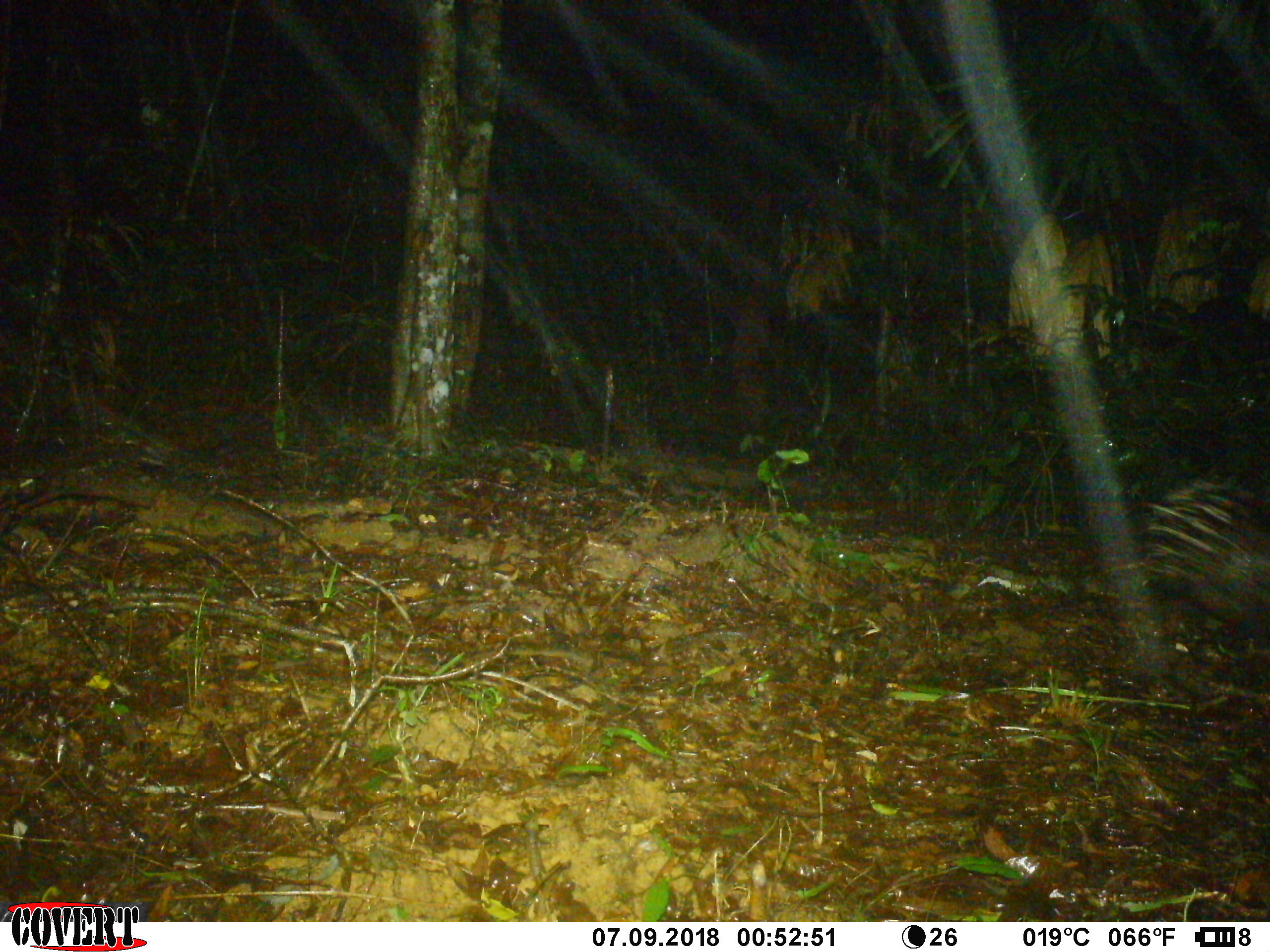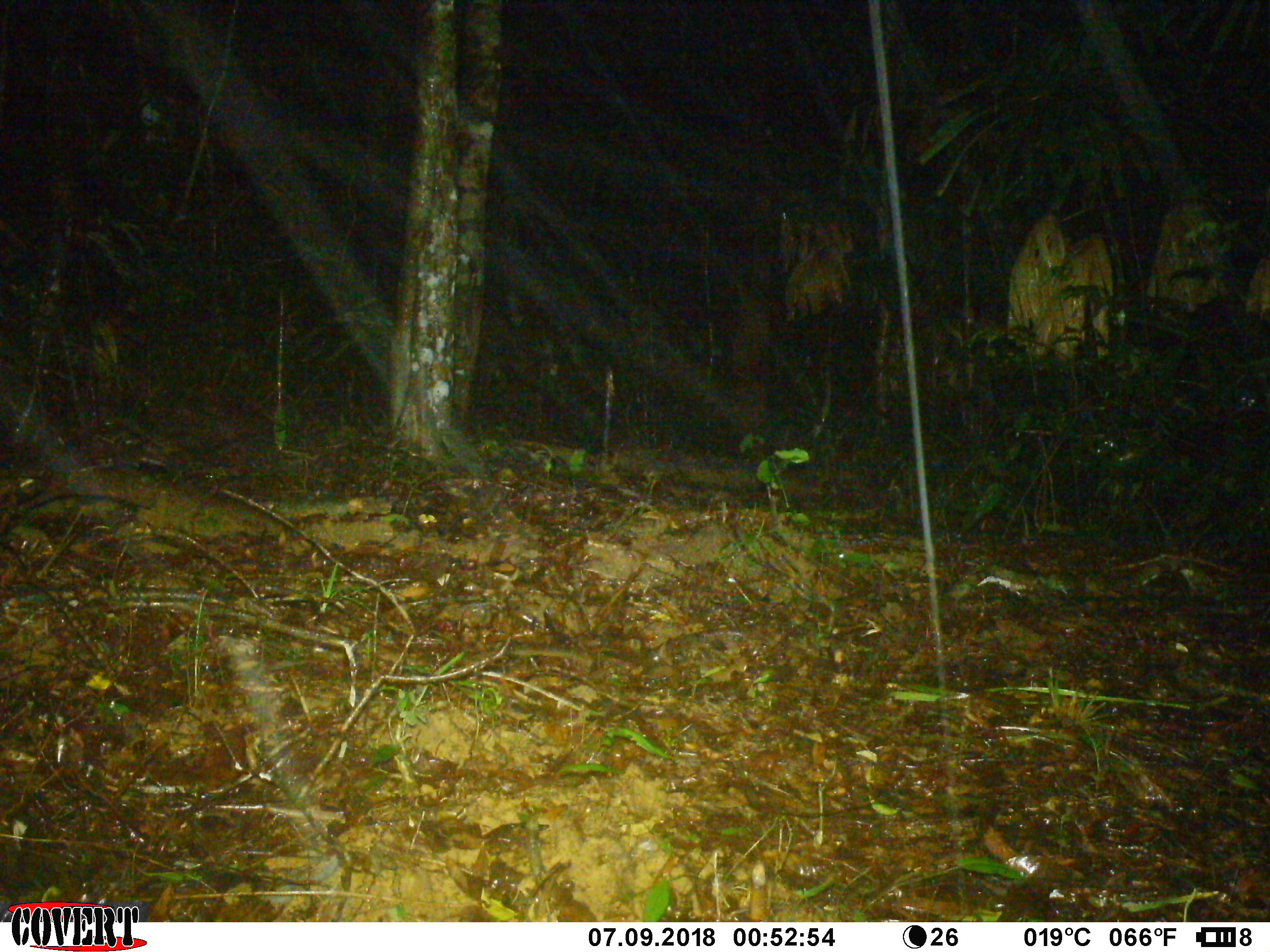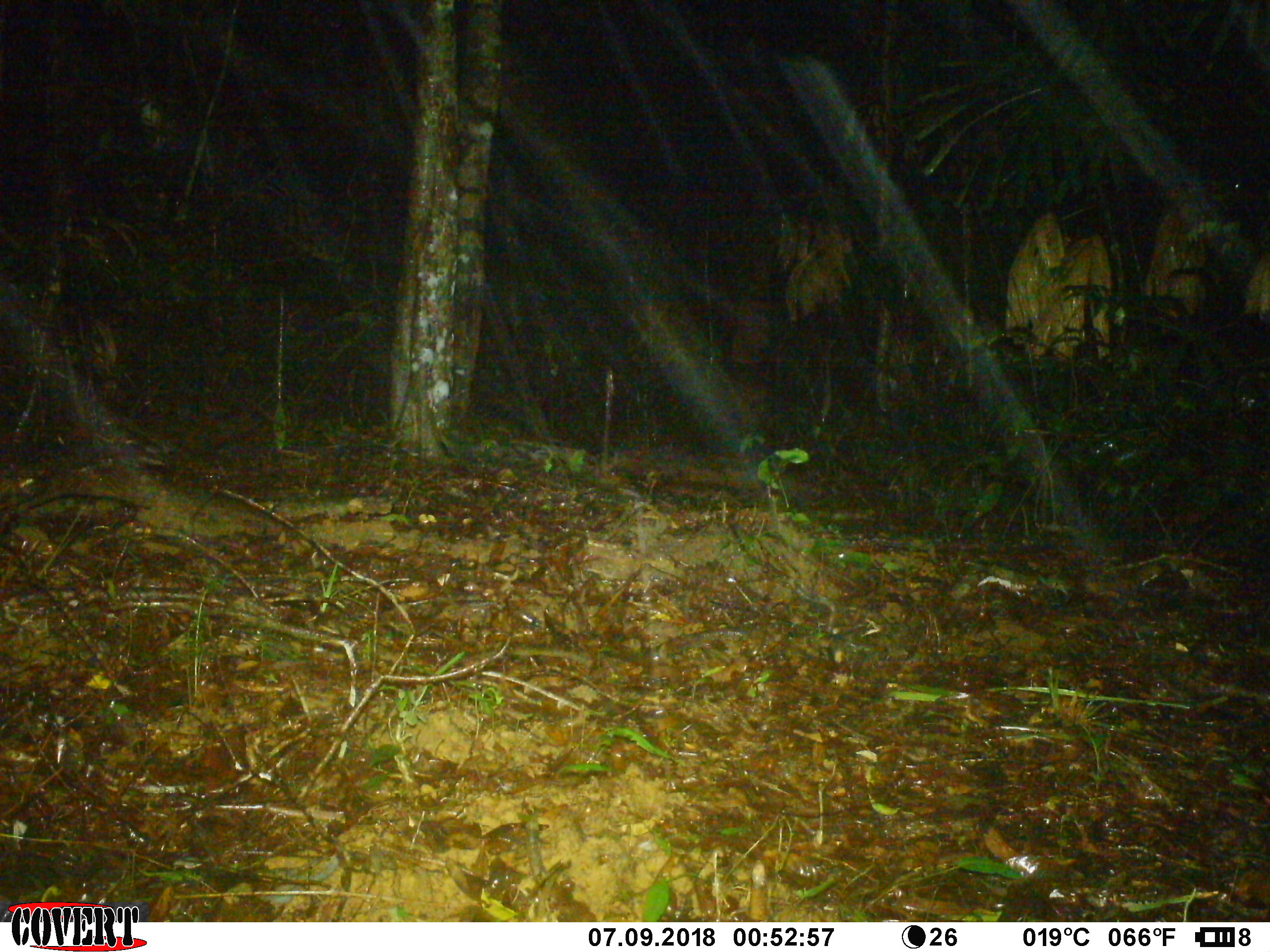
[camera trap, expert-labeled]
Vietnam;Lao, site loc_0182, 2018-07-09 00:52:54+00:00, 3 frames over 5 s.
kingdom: Animalia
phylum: Chordata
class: Mammalia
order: Rodentia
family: Hystricidae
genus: Hystrix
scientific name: Hystrix brachyura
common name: malayan porcupine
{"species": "malayan porcupine (Hystrix brachyura)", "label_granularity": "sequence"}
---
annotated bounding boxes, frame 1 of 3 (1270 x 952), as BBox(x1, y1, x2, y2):
malayan porcupine: BBox(1132, 477, 1264, 610)